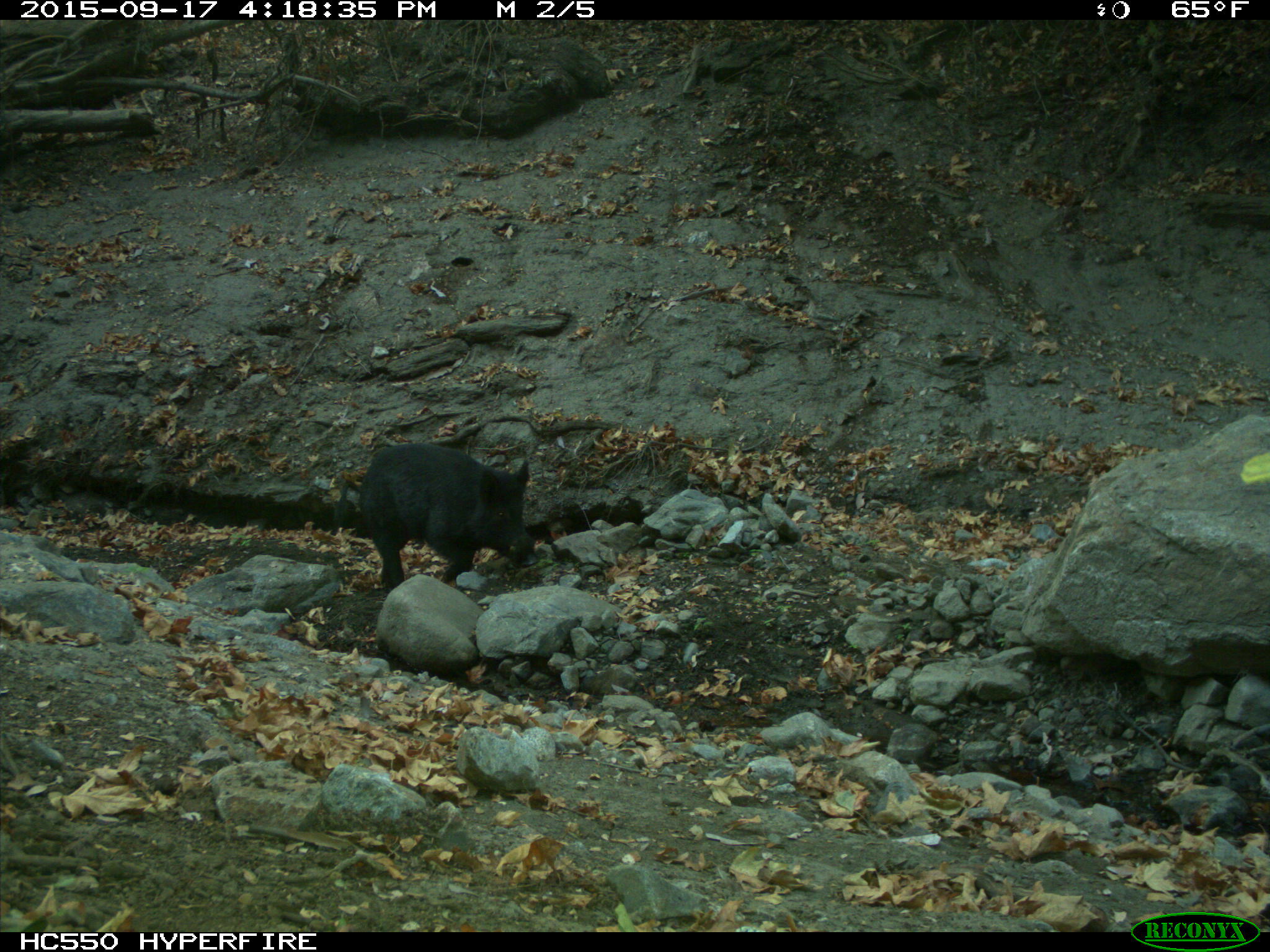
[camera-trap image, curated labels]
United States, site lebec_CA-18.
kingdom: Animalia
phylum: Chordata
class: Mammalia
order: Artiodactyla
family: Suidae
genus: Sus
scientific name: Sus scrofa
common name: wild boar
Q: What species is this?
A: Sus scrofa (wild boar).